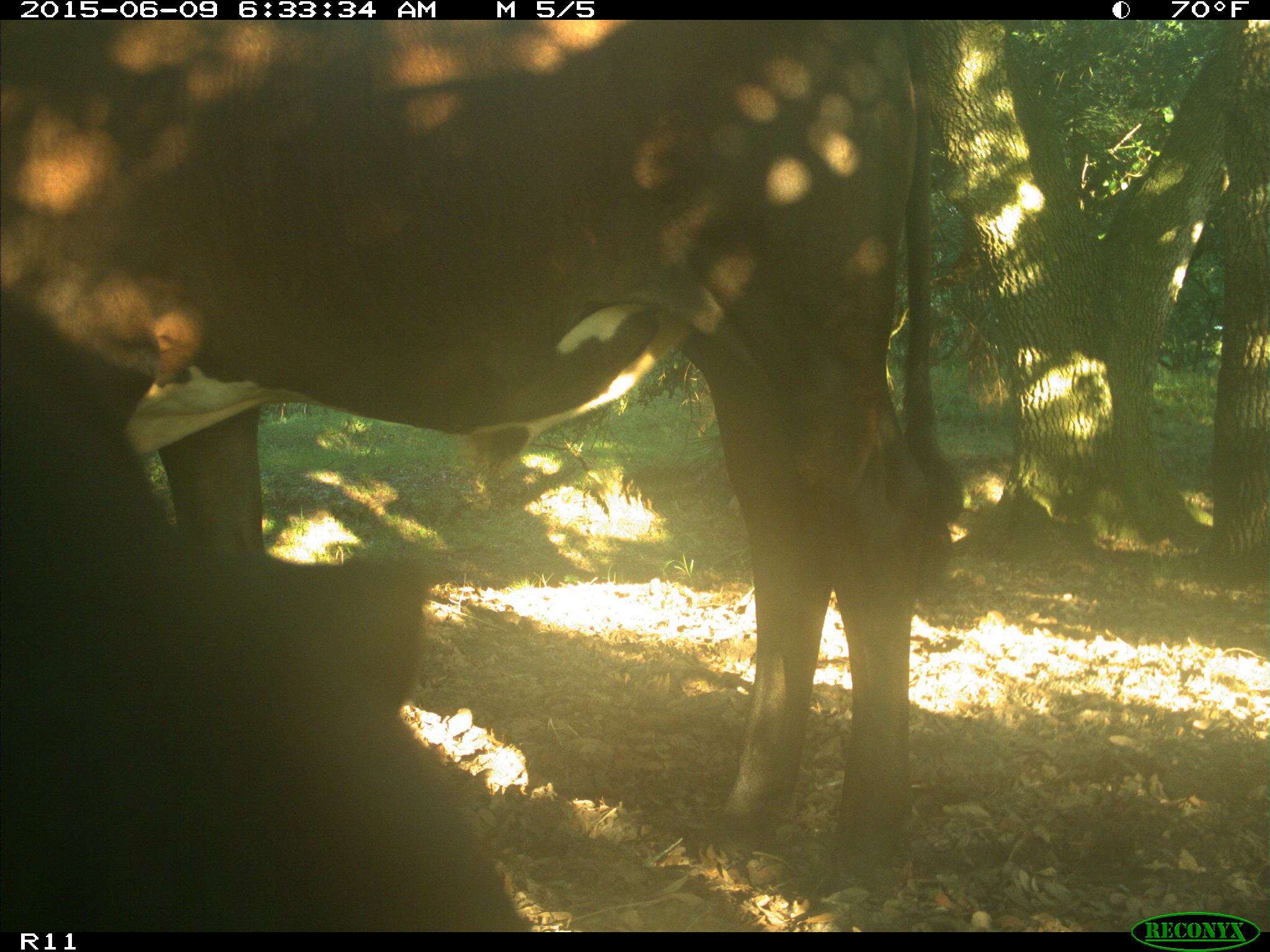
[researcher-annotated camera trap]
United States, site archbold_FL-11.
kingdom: Animalia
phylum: Chordata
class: Mammalia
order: Artiodactyla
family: Bovidae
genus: Bos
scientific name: Bos taurus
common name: domestic cow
Bos taurus (domestic cow).